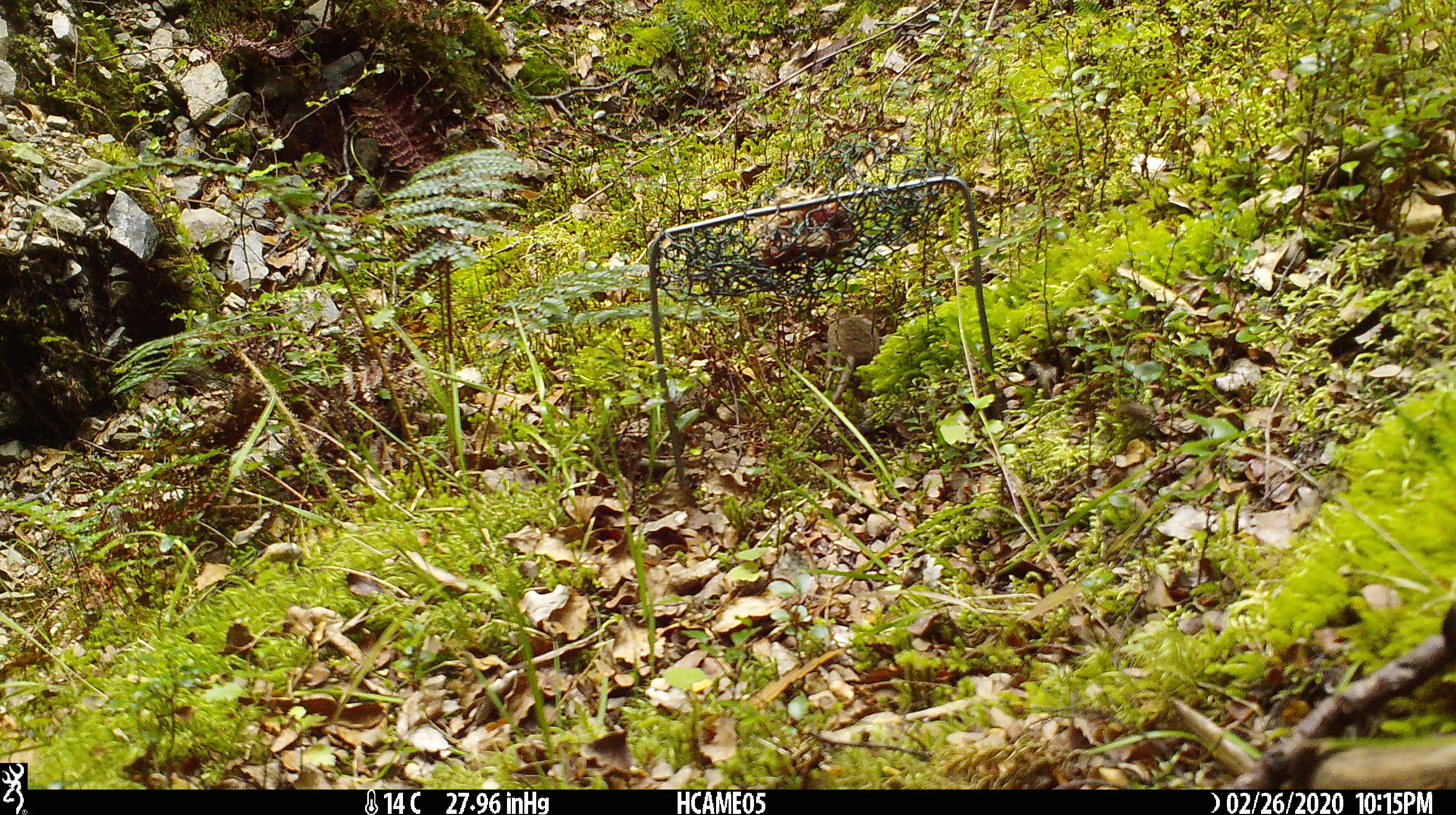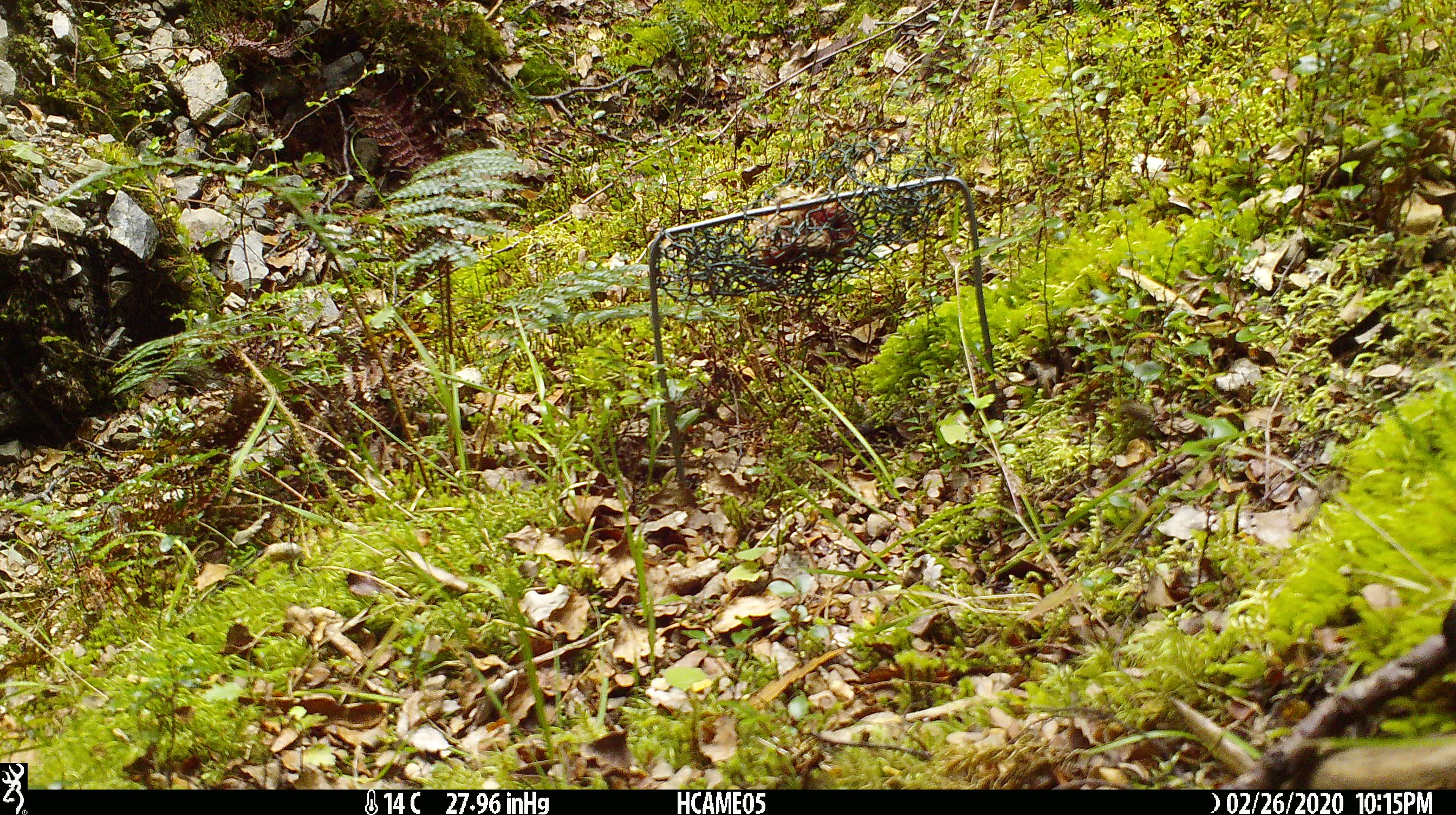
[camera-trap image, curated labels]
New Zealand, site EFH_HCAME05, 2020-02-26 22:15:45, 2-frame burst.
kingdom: Animalia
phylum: Chordata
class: Mammalia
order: Rodentia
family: Muridae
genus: Mus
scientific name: Mus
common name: mouse